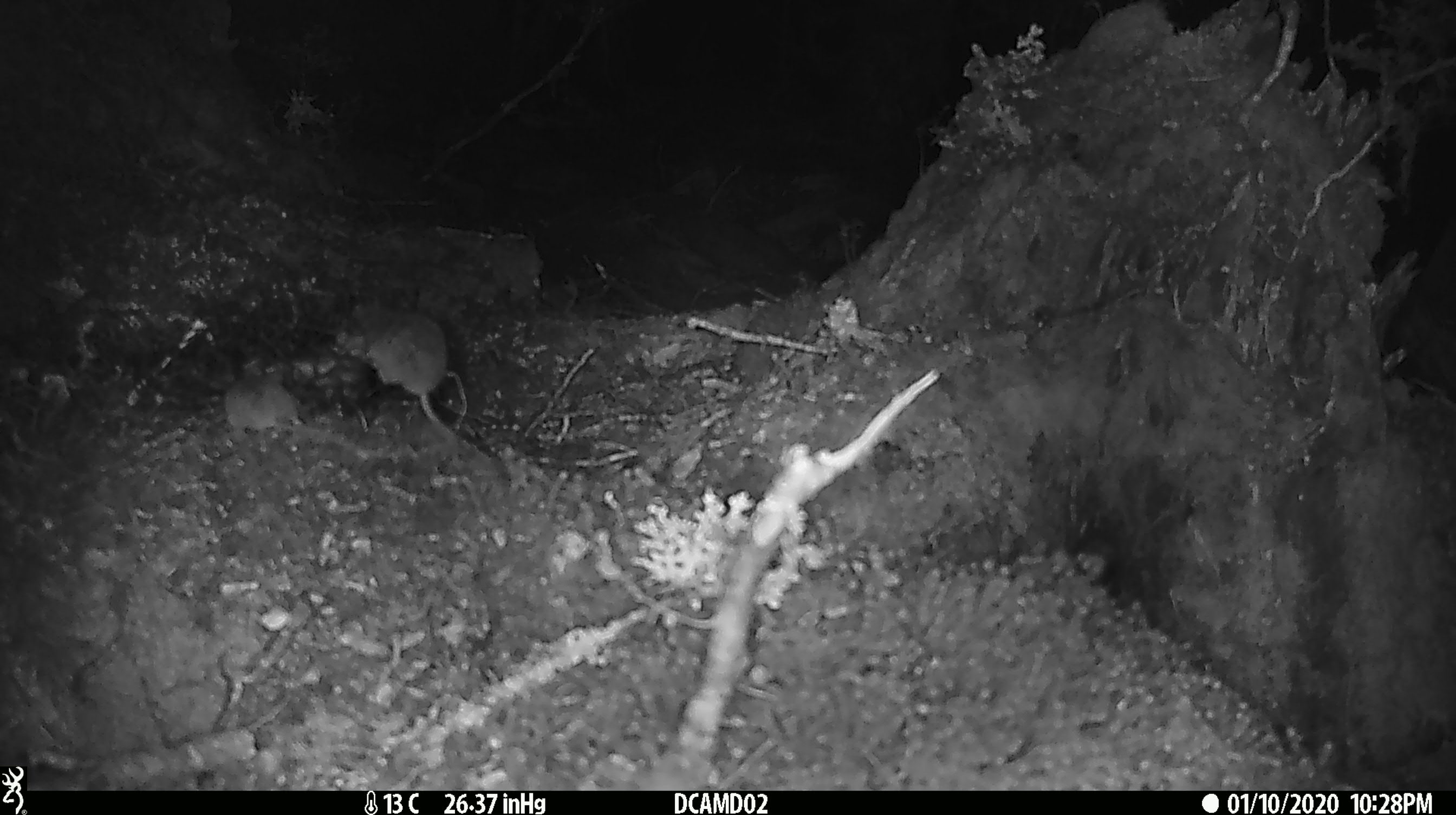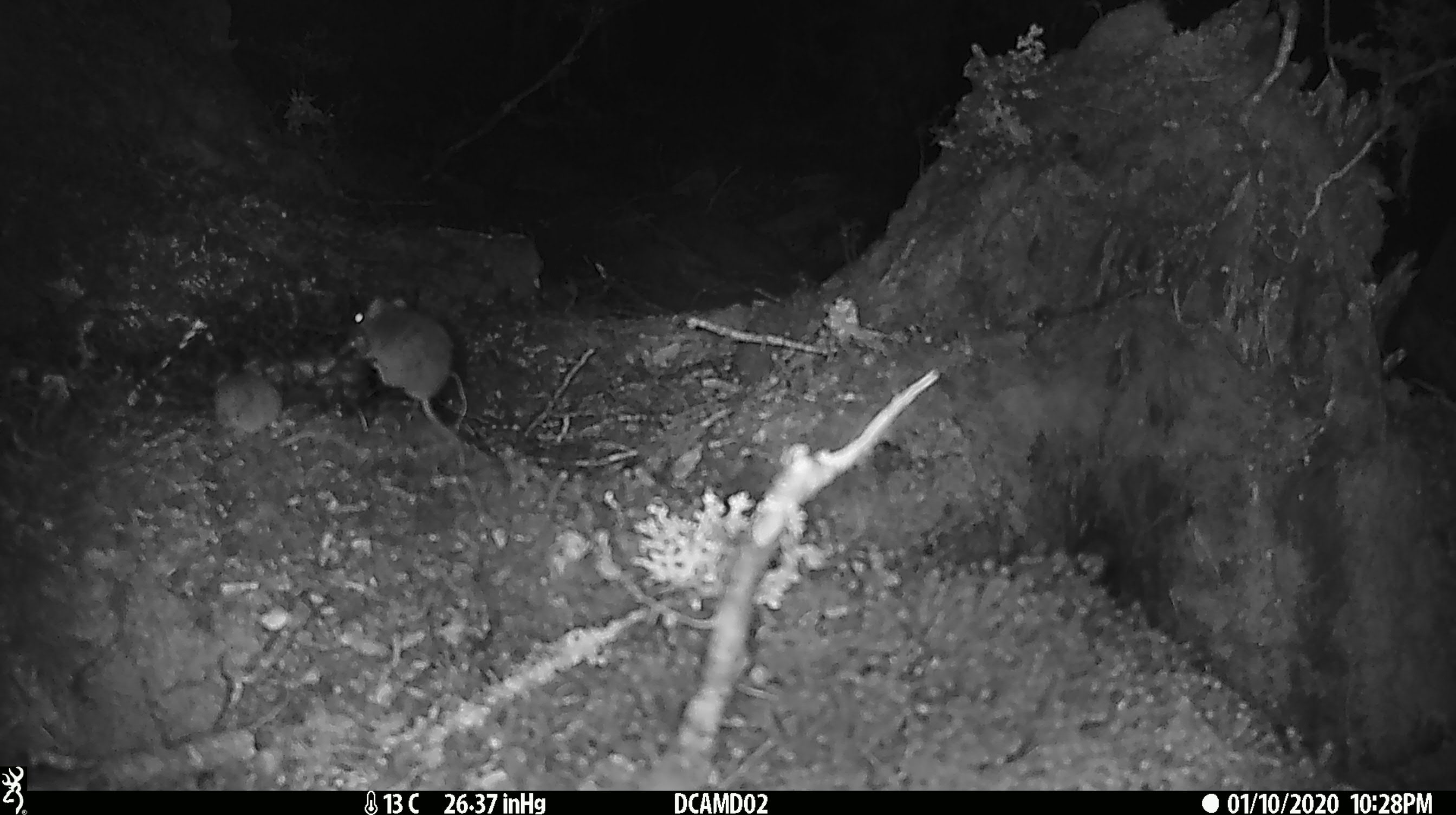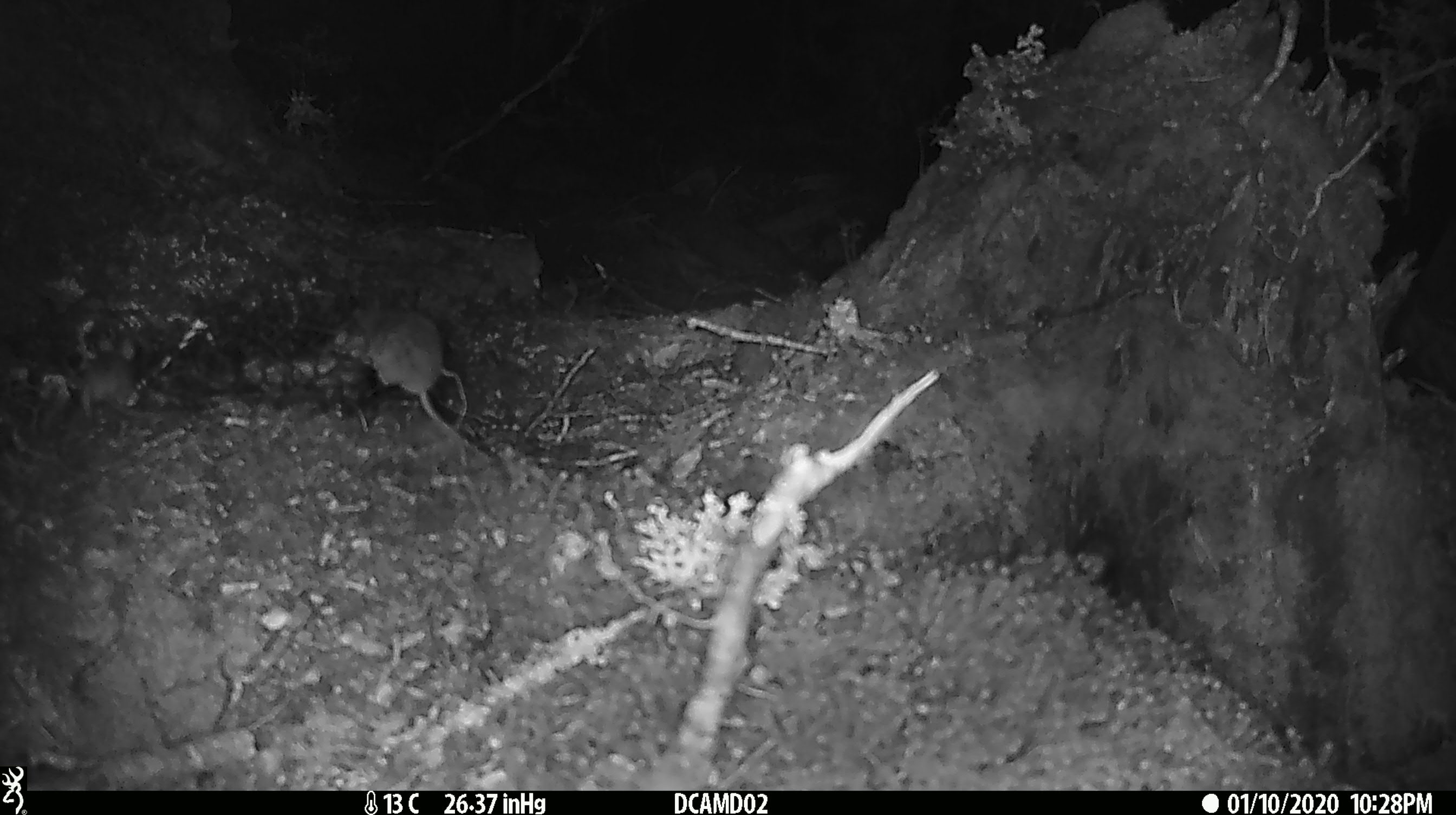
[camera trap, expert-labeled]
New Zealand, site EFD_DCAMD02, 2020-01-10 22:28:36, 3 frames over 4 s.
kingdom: Animalia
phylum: Chordata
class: Mammalia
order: Rodentia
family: Muridae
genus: Mus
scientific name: Mus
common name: mouse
Mouse (Mus).